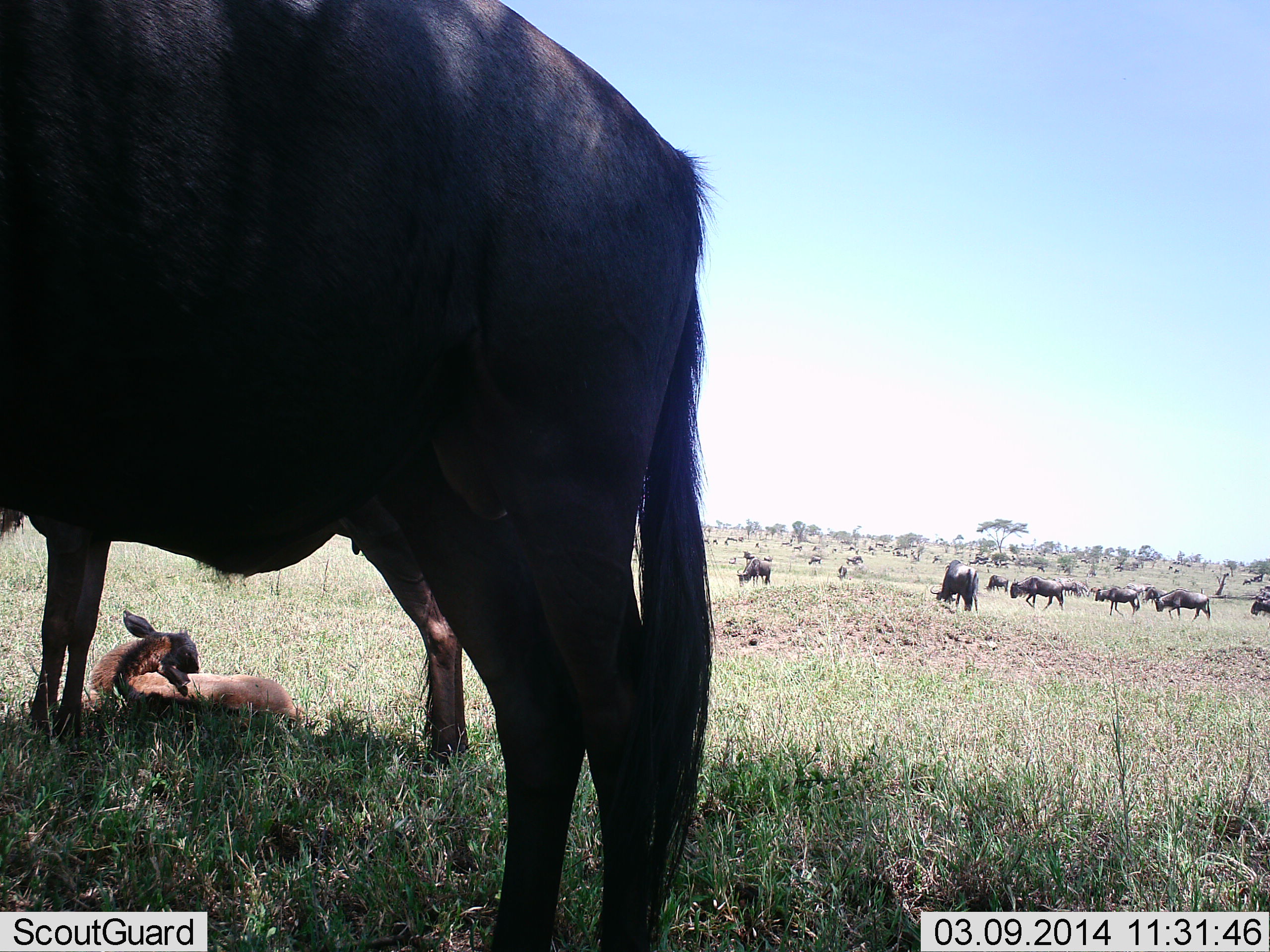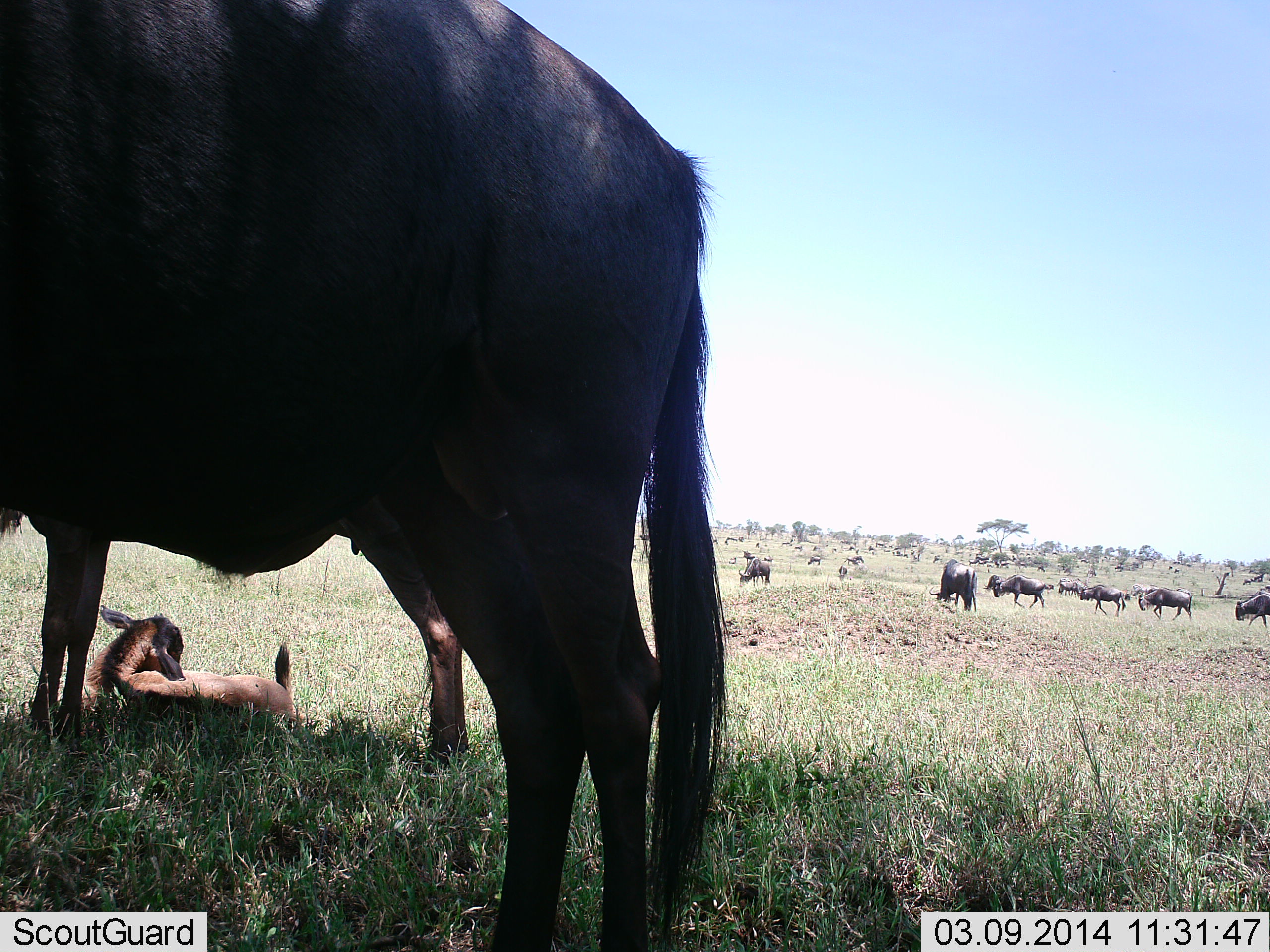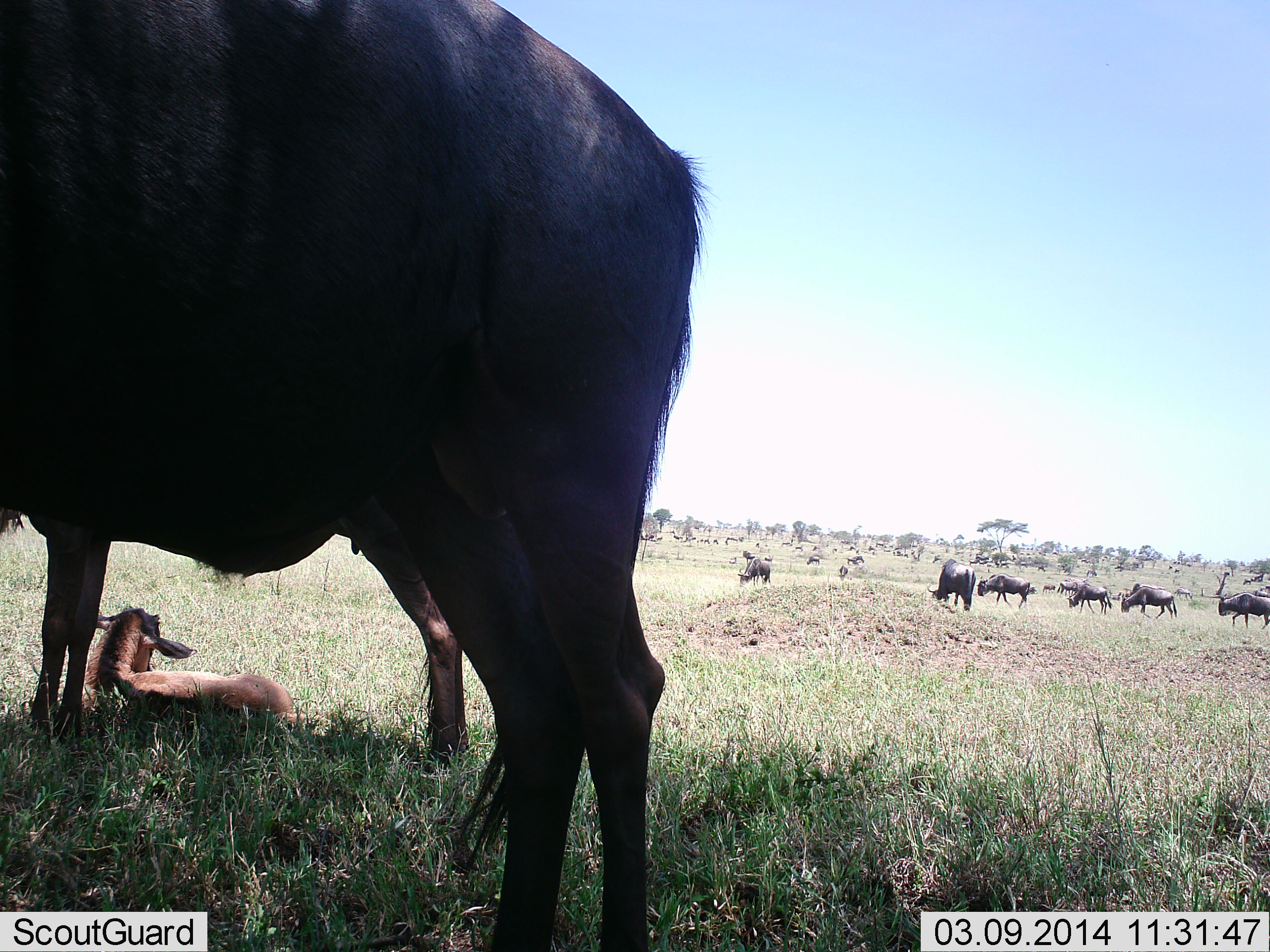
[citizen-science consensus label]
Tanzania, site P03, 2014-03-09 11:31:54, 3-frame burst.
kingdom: Animalia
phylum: Chordata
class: Mammalia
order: Artiodactyla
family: Bovidae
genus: Connochaetes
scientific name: Connochaetes taurinus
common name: blue wildebeest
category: wildebeest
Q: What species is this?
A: Wildebeest (blue wildebeest) (Connochaetes taurinus).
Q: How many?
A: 11-50.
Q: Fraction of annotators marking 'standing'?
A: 91%.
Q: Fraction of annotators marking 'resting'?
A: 64%.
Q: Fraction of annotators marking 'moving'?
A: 55%.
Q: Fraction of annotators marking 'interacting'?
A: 0%.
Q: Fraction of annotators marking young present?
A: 64%.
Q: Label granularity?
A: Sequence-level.